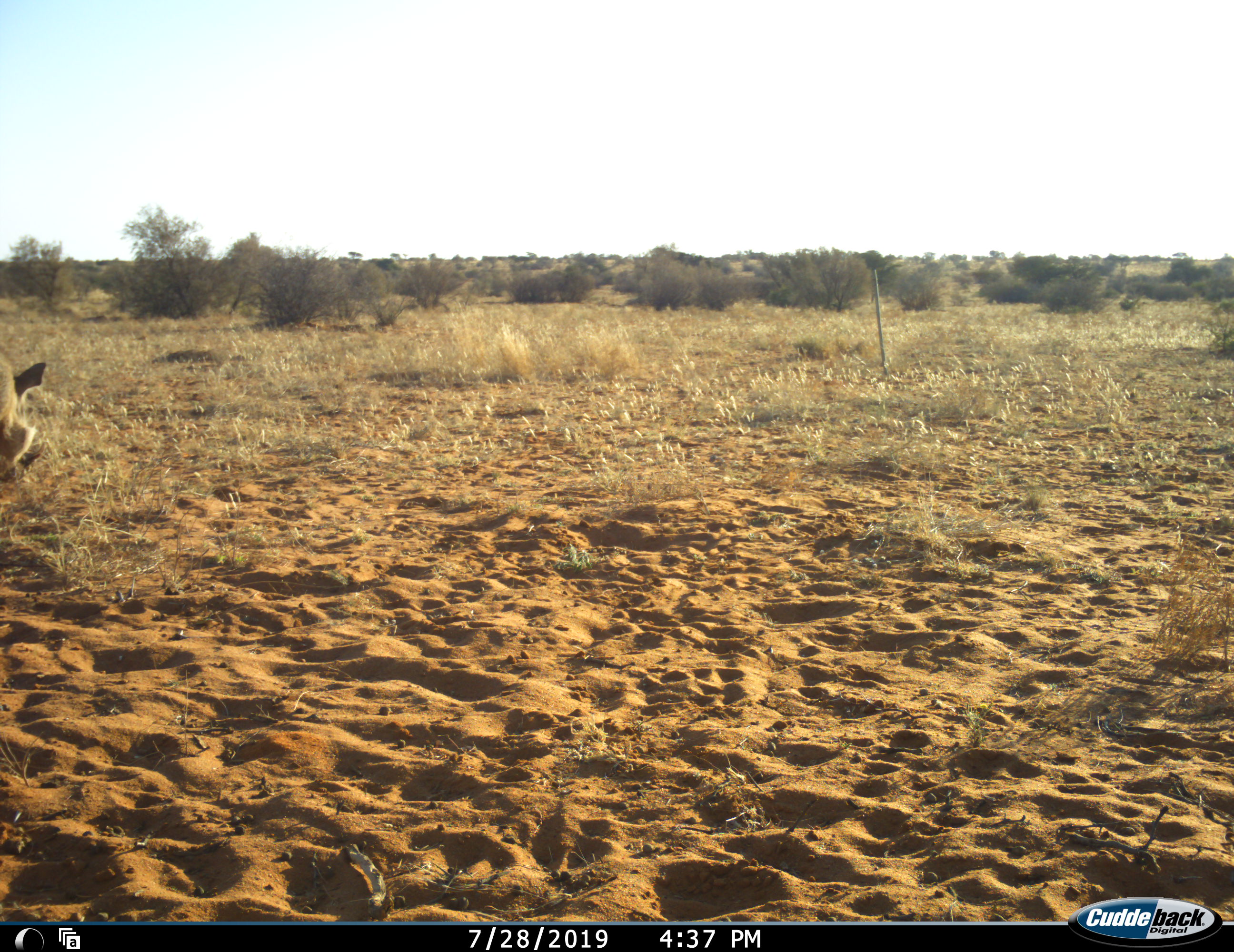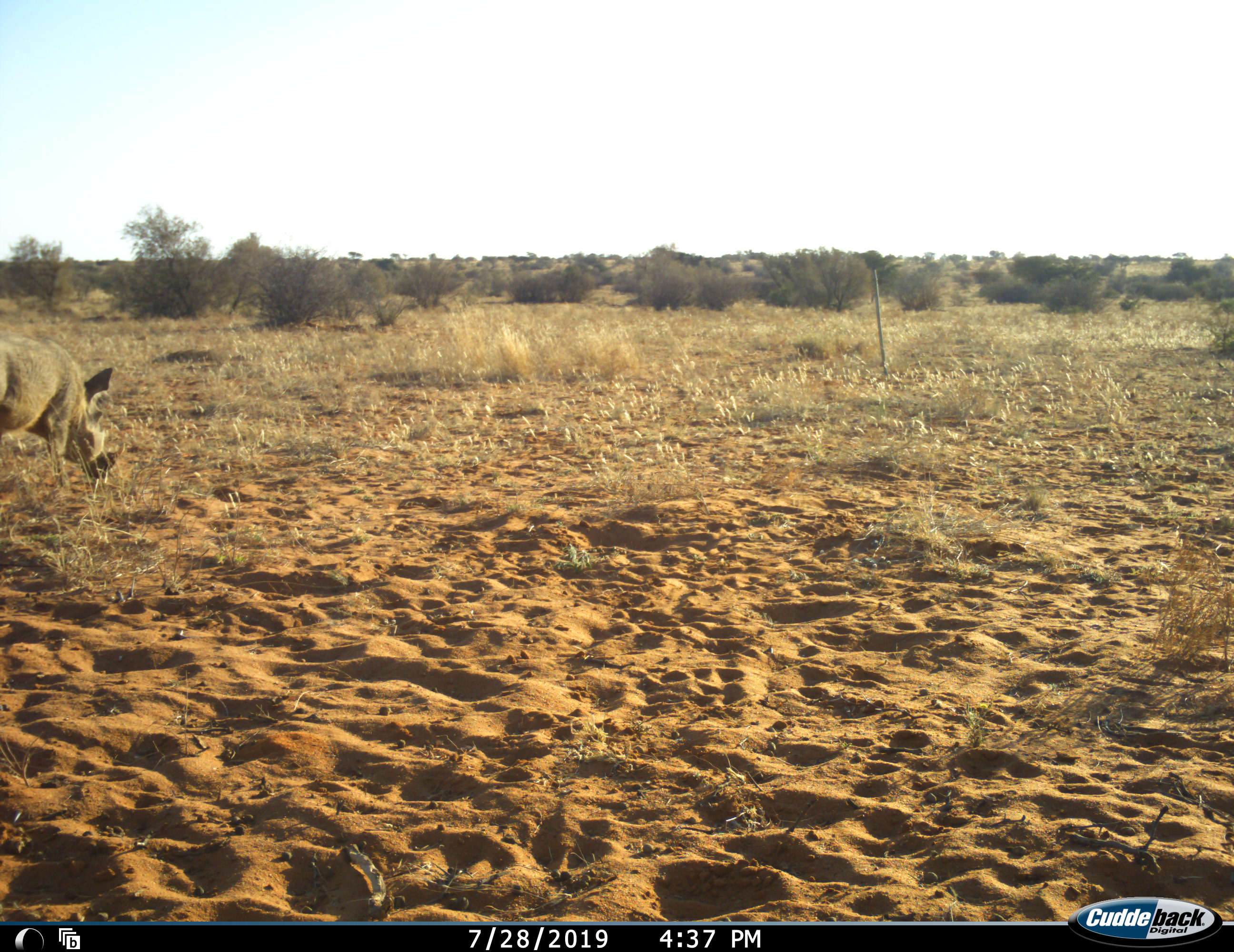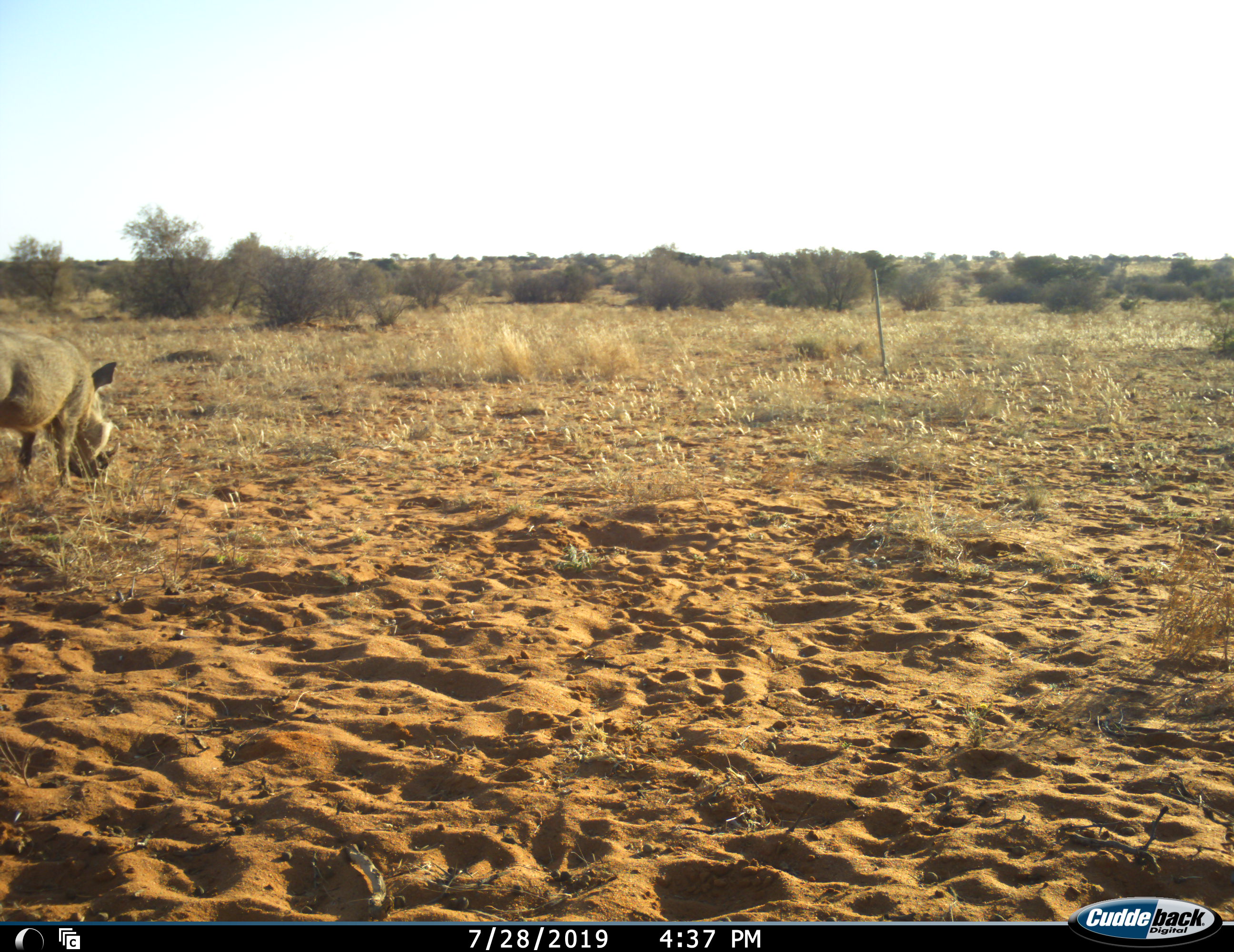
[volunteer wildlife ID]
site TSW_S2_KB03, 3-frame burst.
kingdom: Animalia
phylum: Chordata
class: Mammalia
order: Artiodactyla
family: Suidae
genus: Phacochoerus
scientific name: Phacochoerus africanus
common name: warthog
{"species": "warthog (Phacochoerus africanus)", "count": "1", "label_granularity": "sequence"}